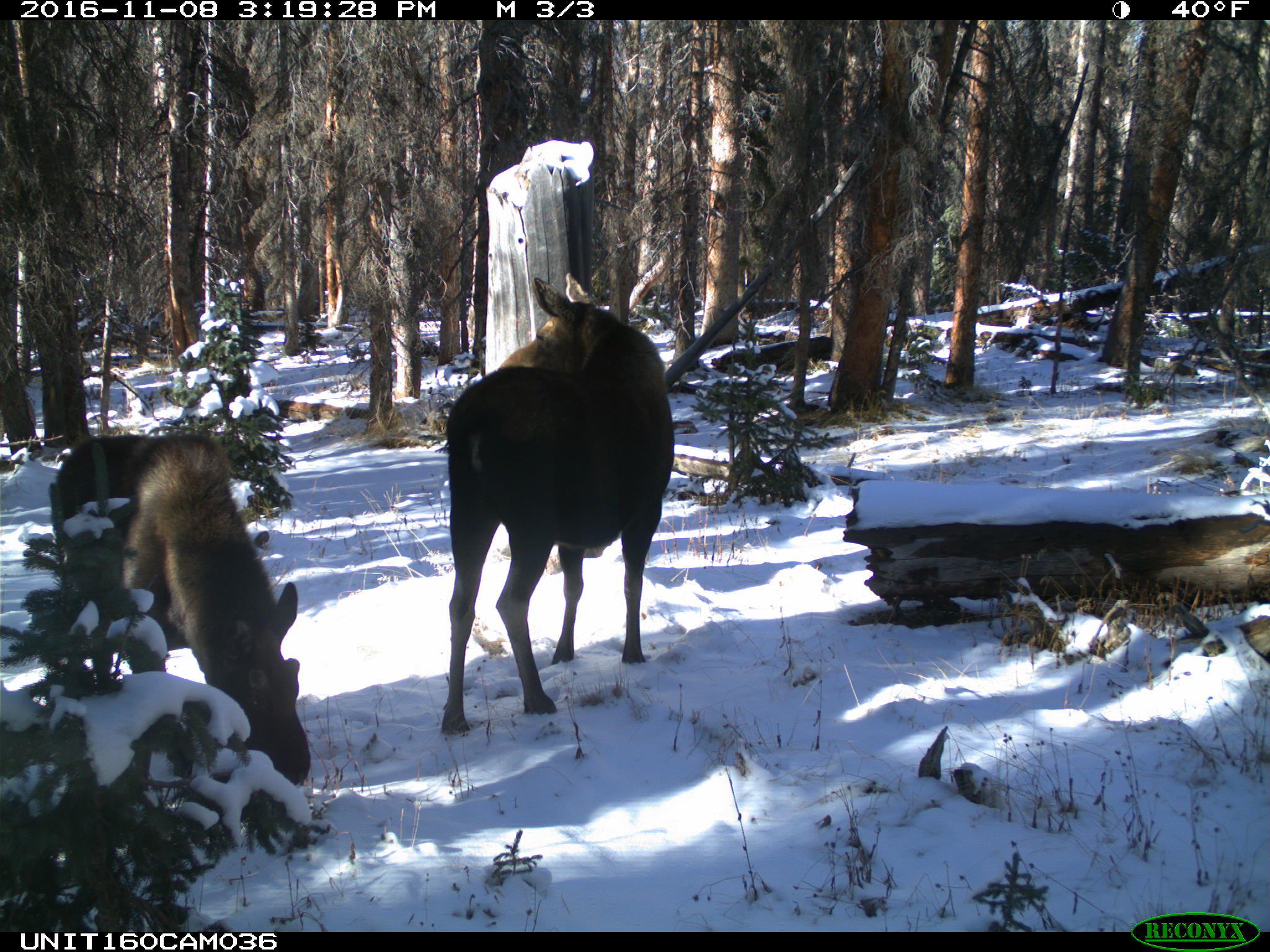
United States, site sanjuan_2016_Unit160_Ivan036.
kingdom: Animalia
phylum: Chordata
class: Mammalia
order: Artiodactyla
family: Cervidae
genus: Alces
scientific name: Alces alces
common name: moose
Alces alces (moose).